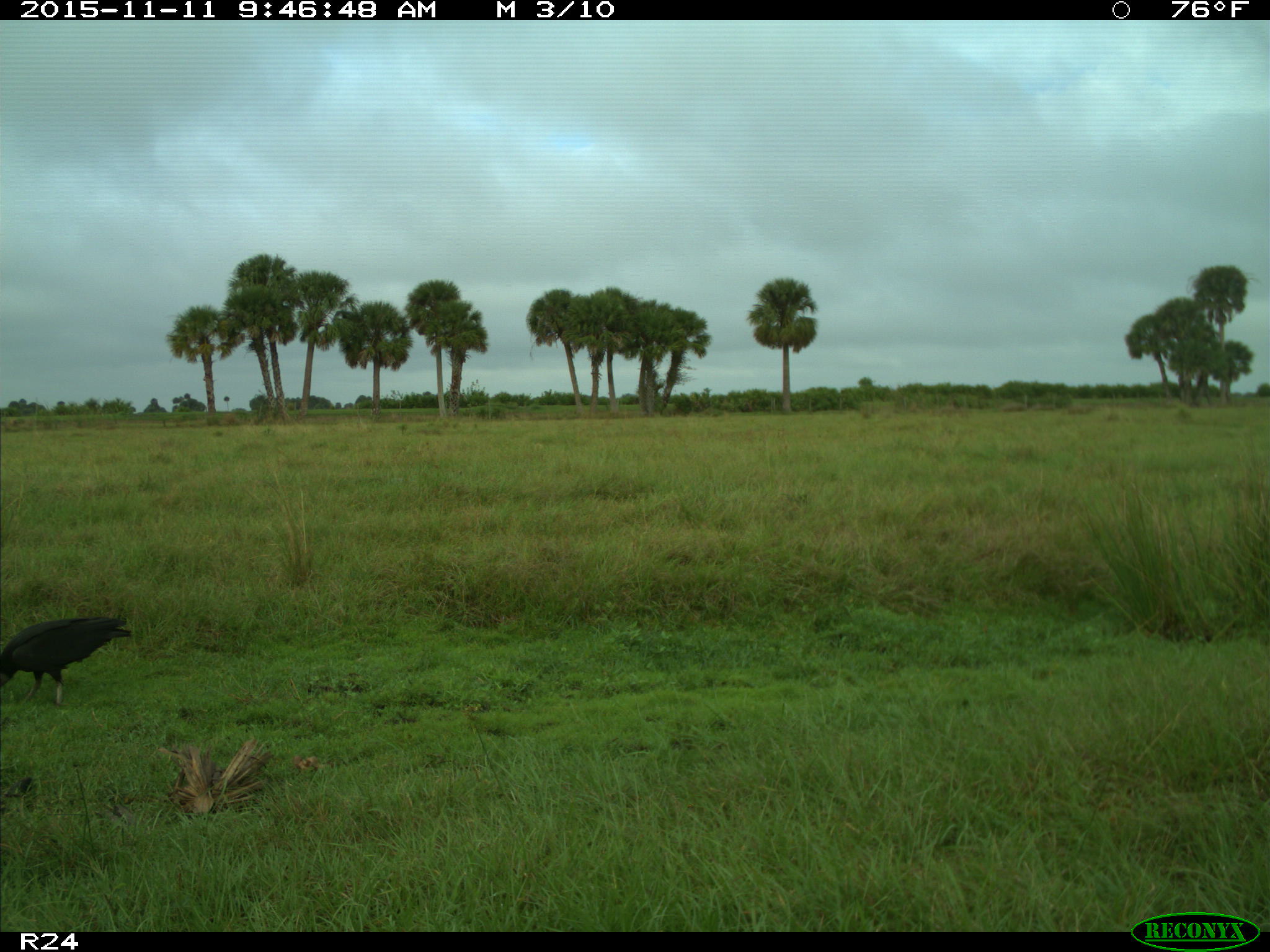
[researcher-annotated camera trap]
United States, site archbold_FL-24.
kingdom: Animalia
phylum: Chordata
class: Aves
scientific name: Aves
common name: birds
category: unidentified bird